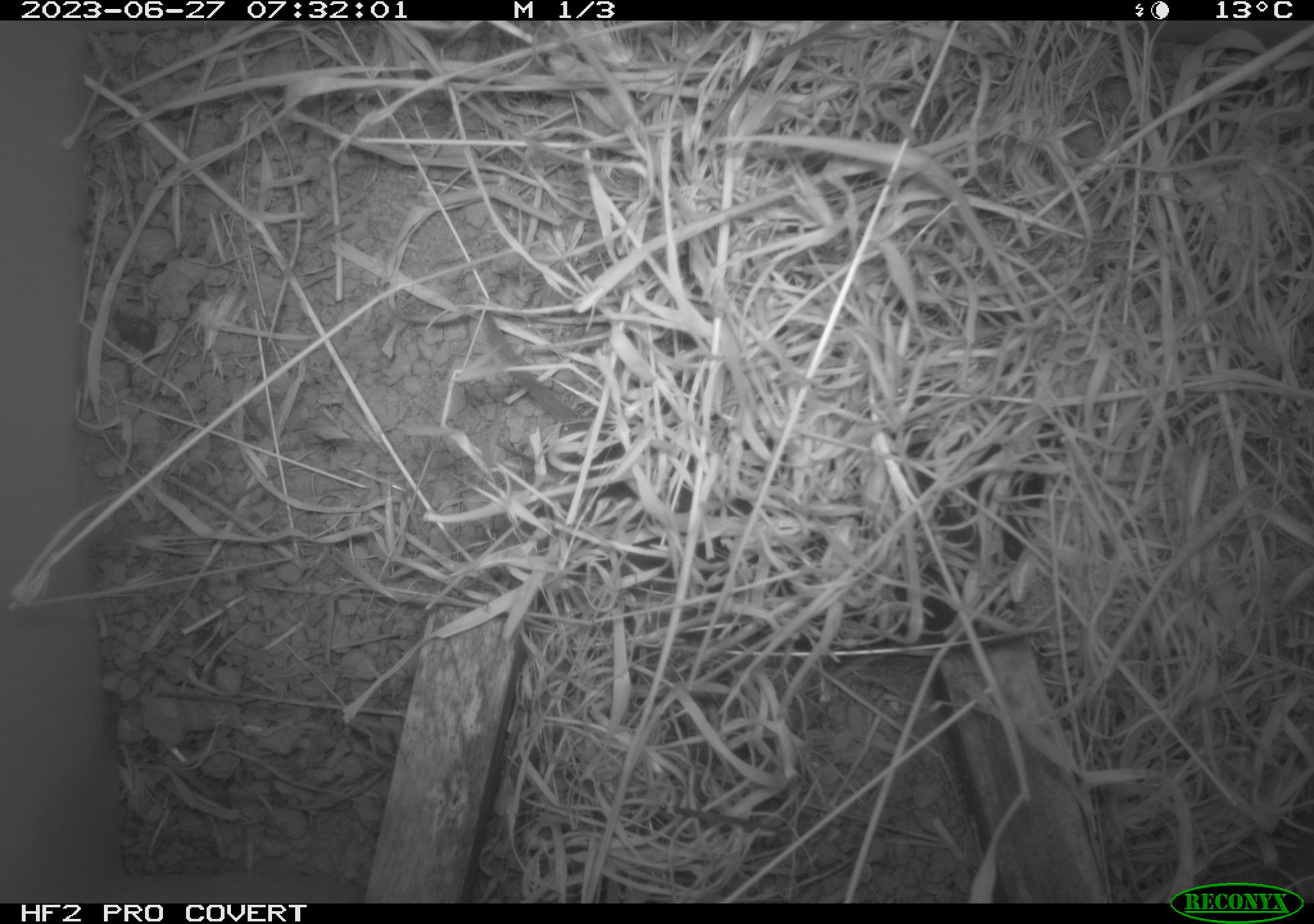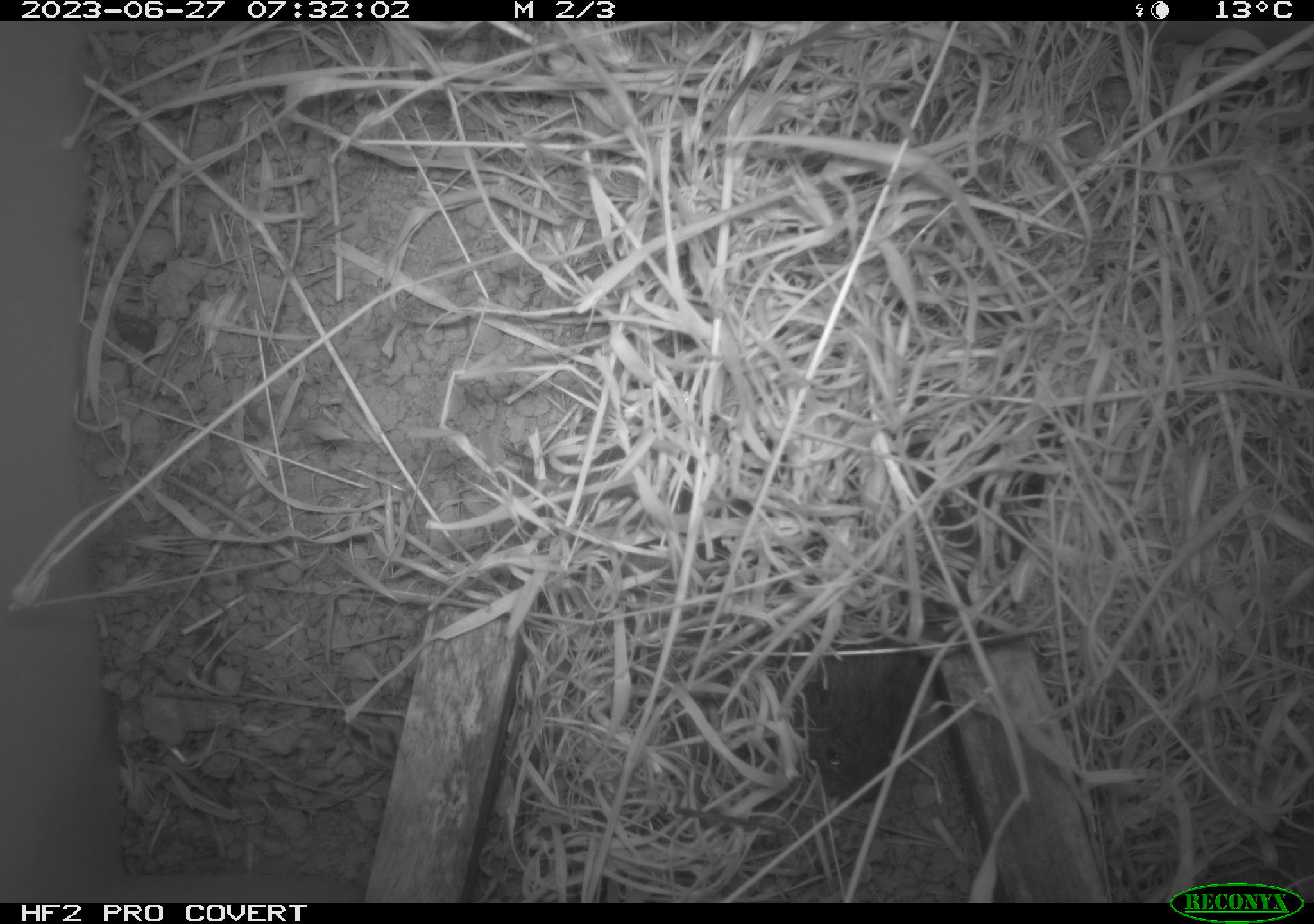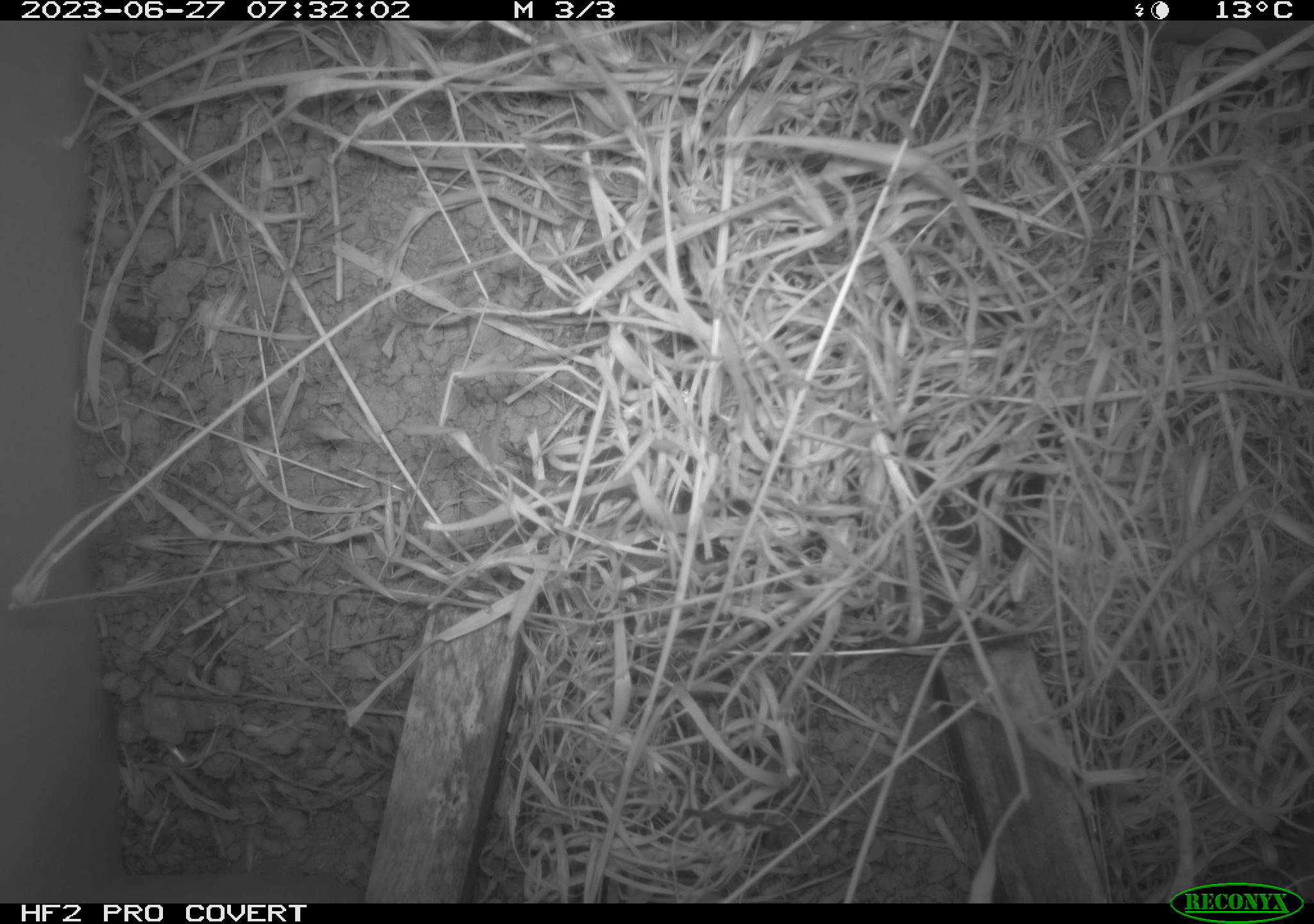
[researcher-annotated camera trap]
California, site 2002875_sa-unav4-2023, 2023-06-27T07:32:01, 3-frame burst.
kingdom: Animalia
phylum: Chordata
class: Mammalia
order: Rodentia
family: Cricetidae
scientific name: Arvicolinae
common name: voles, lemmings, and muskrats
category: arvicolinae subfamily